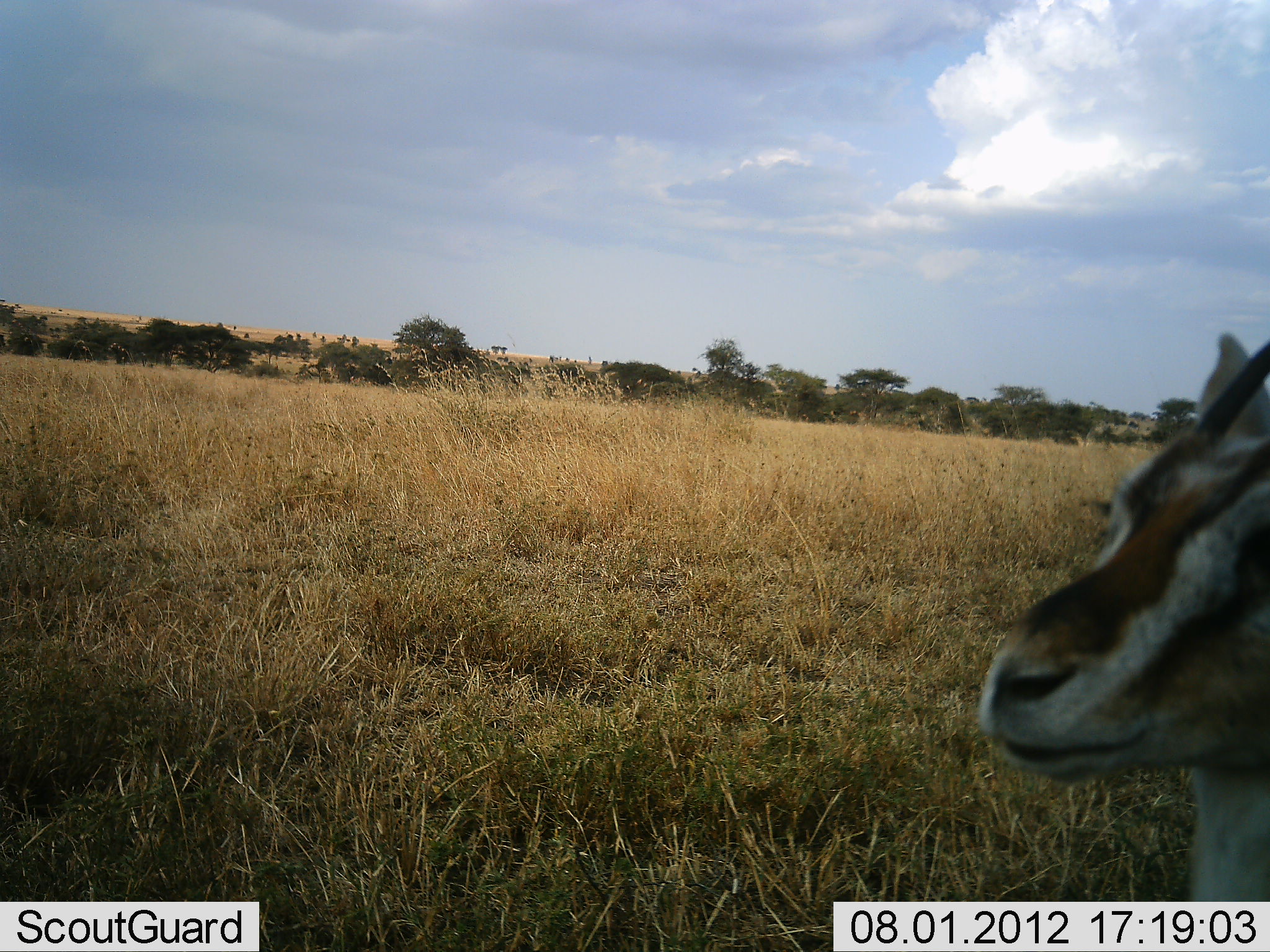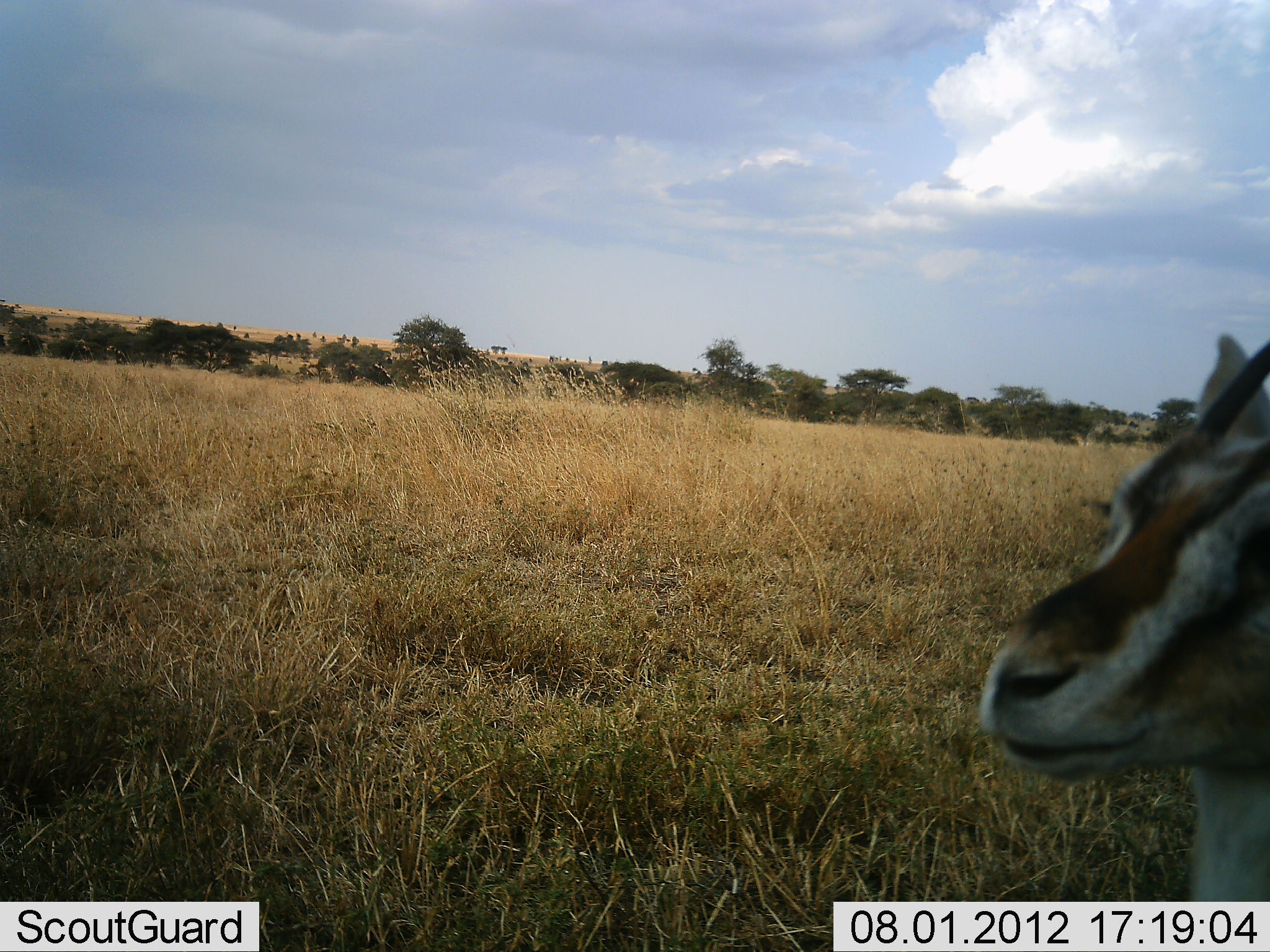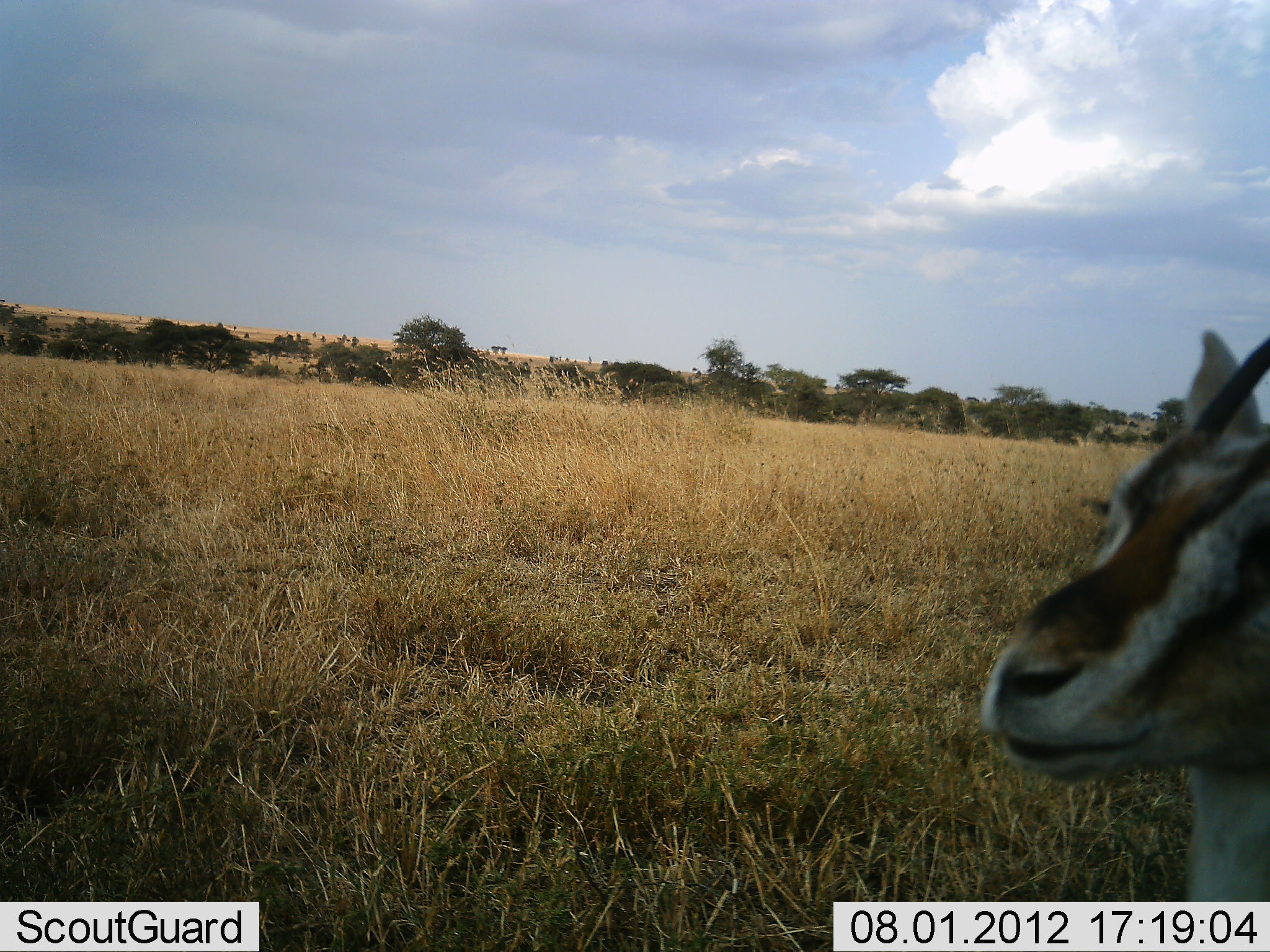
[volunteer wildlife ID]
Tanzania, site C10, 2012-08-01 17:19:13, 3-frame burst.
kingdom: Animalia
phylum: Chordata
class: Mammalia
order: Artiodactyla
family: Bovidae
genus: Eudorcas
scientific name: Eudorcas thomsonii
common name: thomson's gazelle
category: gazellethomsons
Gazellethomsons (thomson's gazelle) (Eudorcas thomsonii), count 1. Behavior (volunteer vote fractions): standing 90%, resting 10%, moving 0%, interacting 0%. Young present (vote fraction): 0%. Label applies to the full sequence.